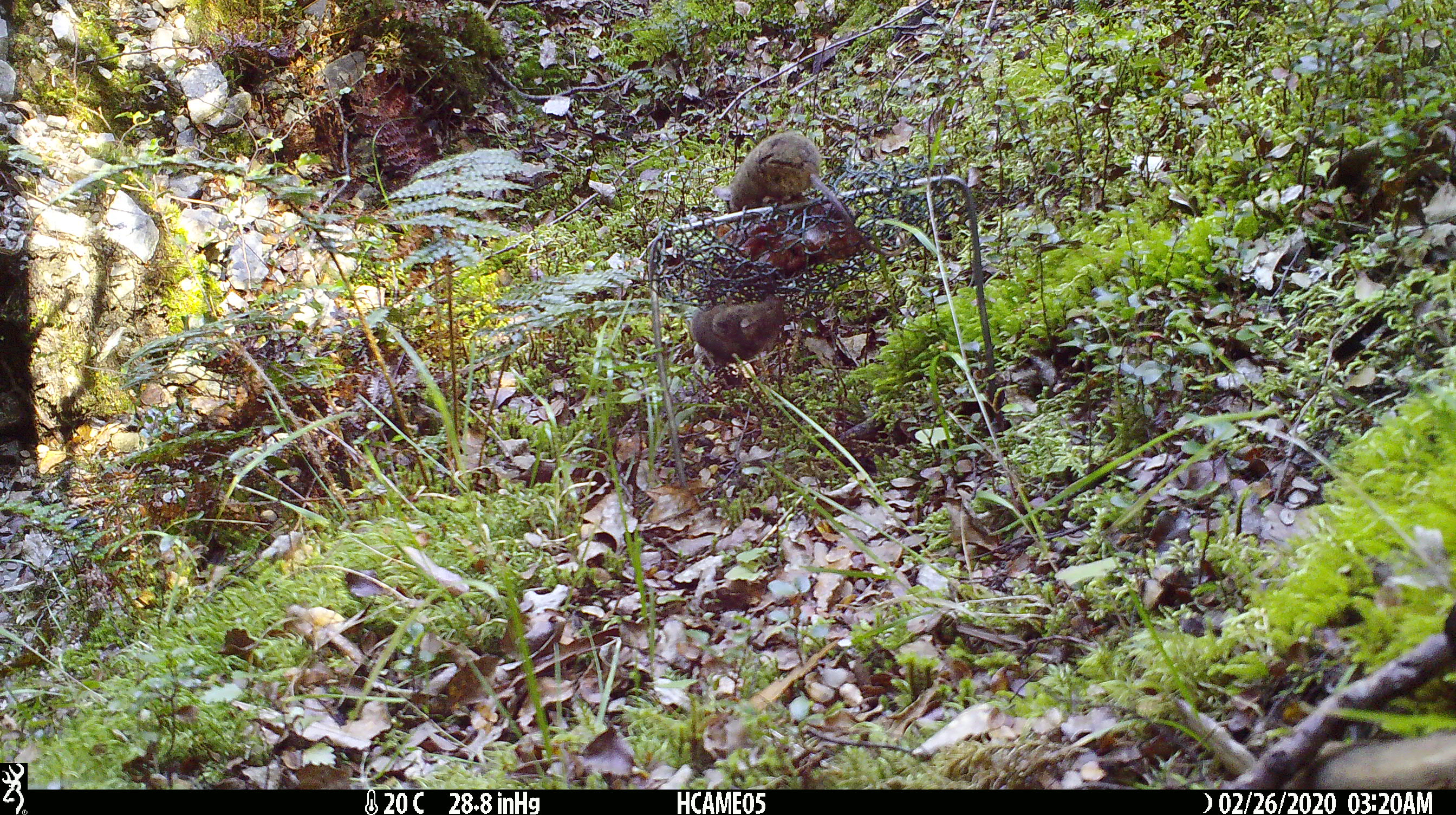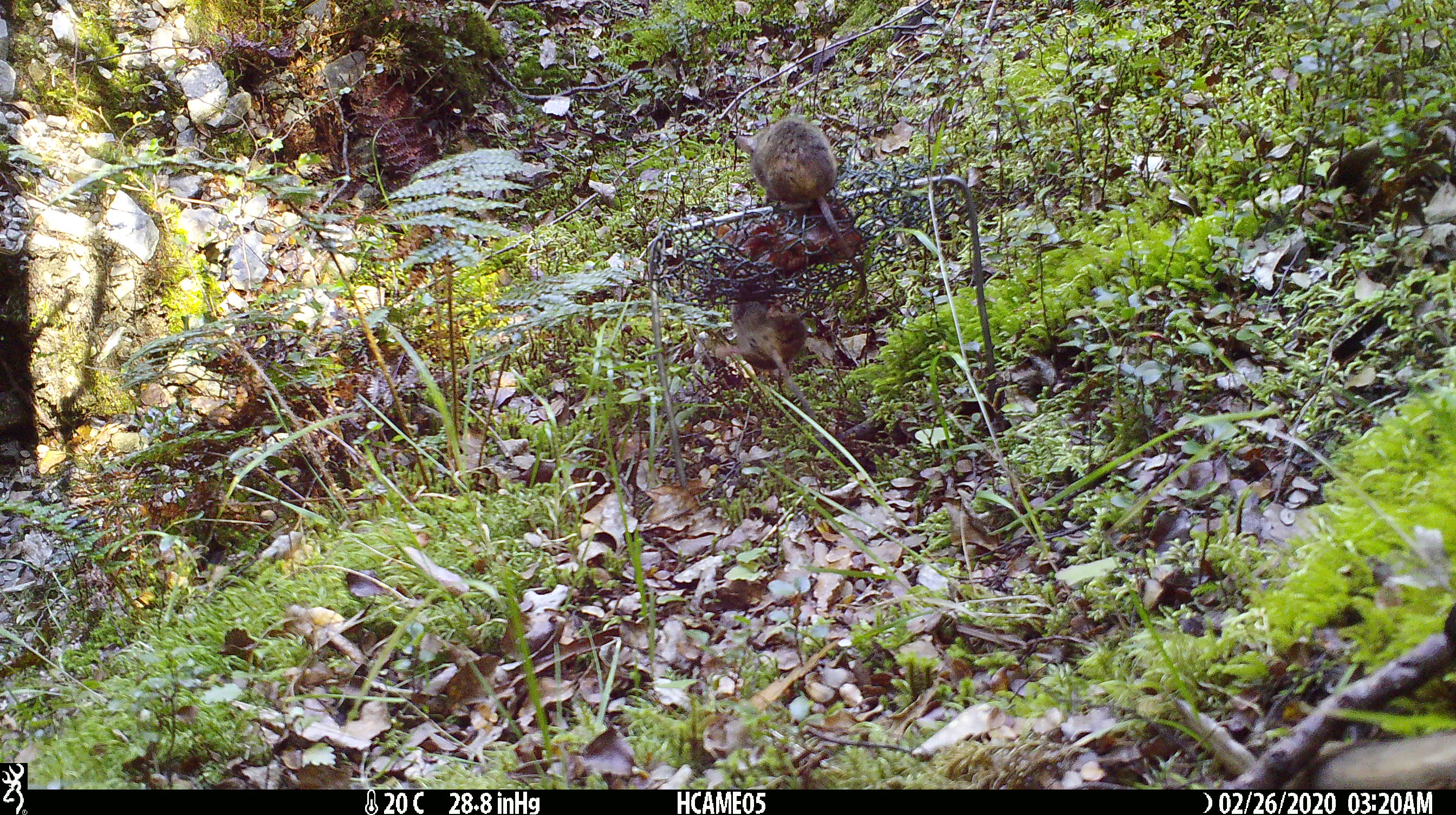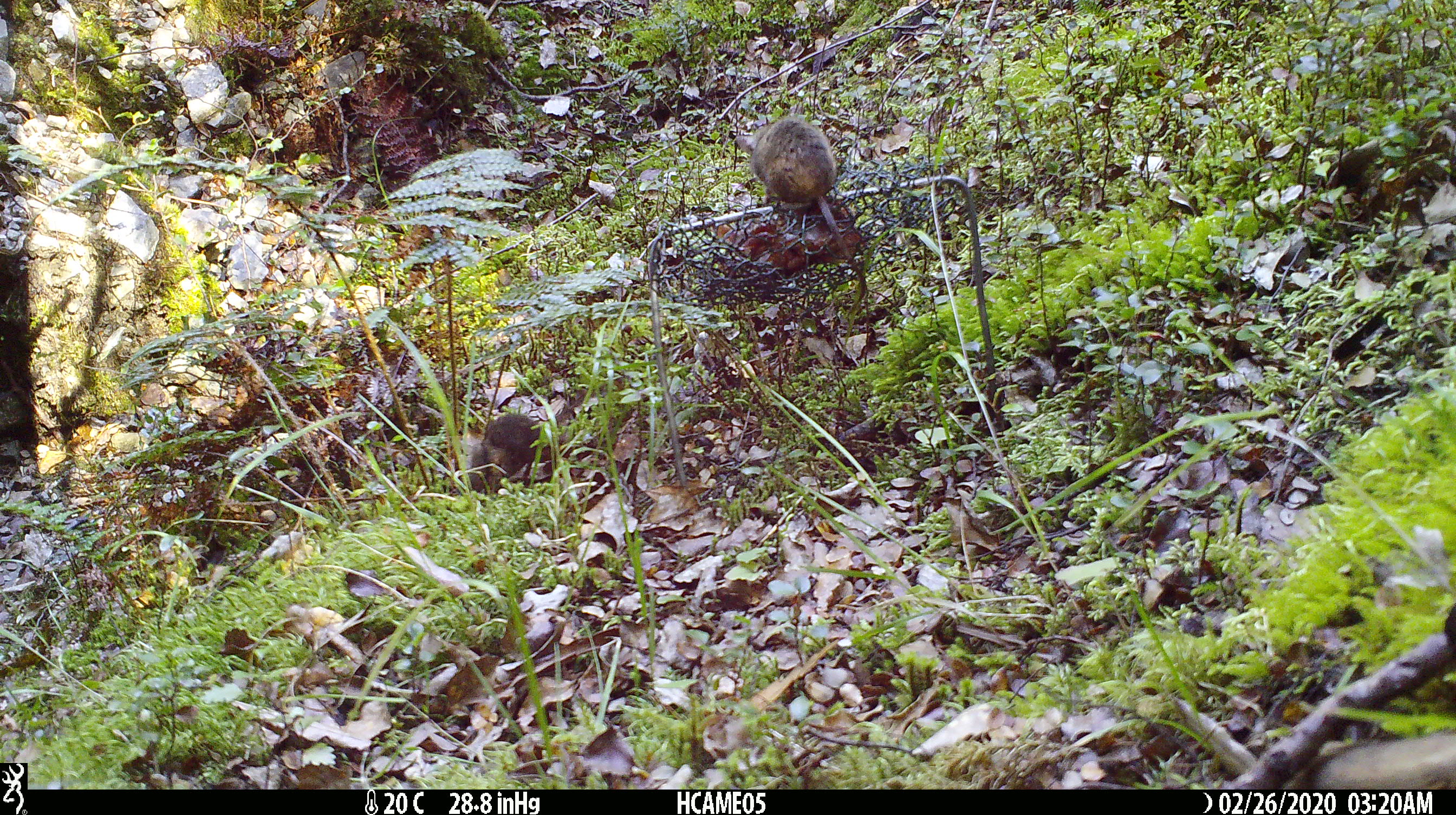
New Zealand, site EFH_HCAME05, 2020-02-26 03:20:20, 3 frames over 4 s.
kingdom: Animalia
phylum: Chordata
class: Mammalia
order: Rodentia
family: Muridae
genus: Mus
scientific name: Mus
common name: mouse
Mouse (Mus).